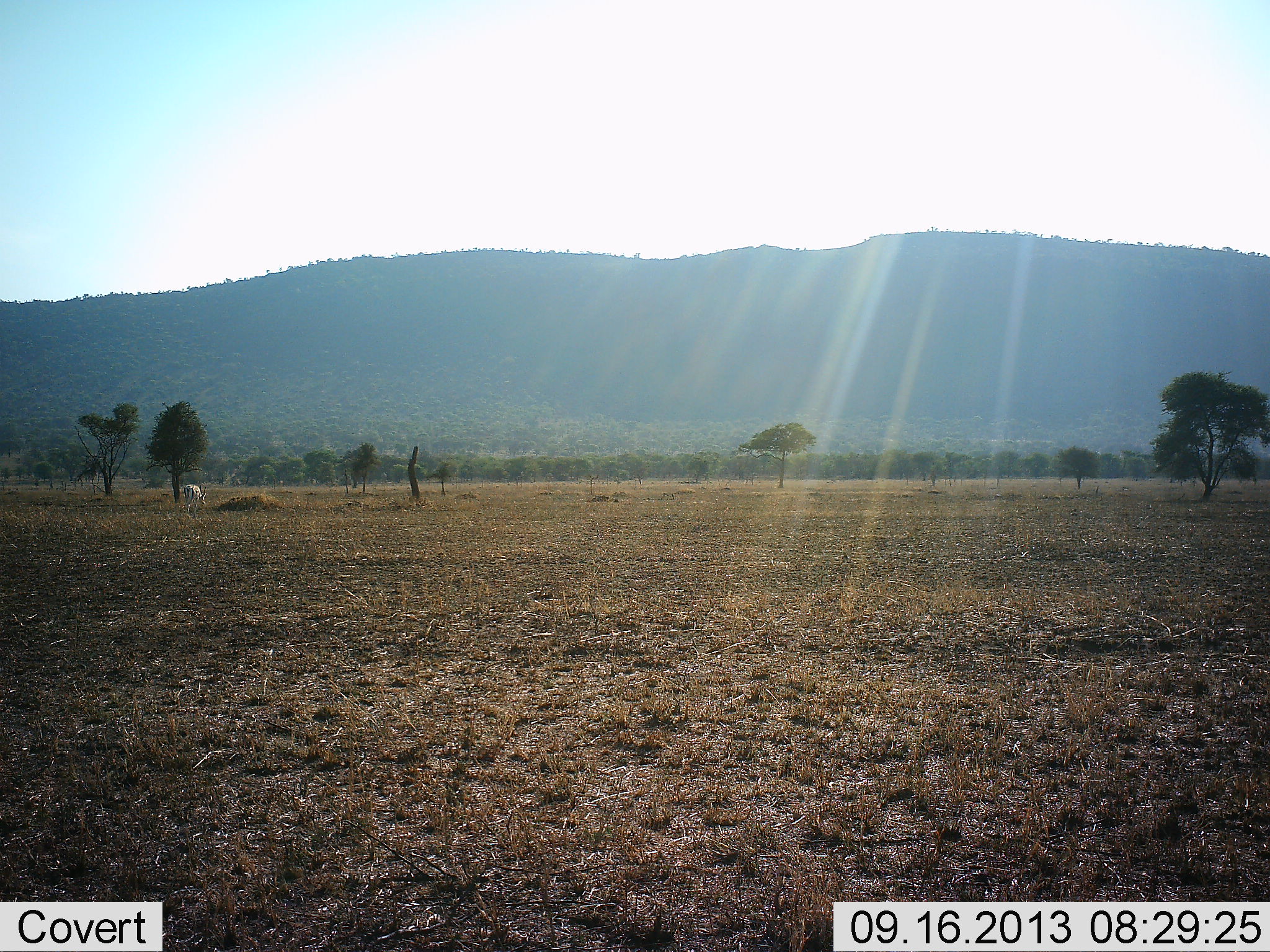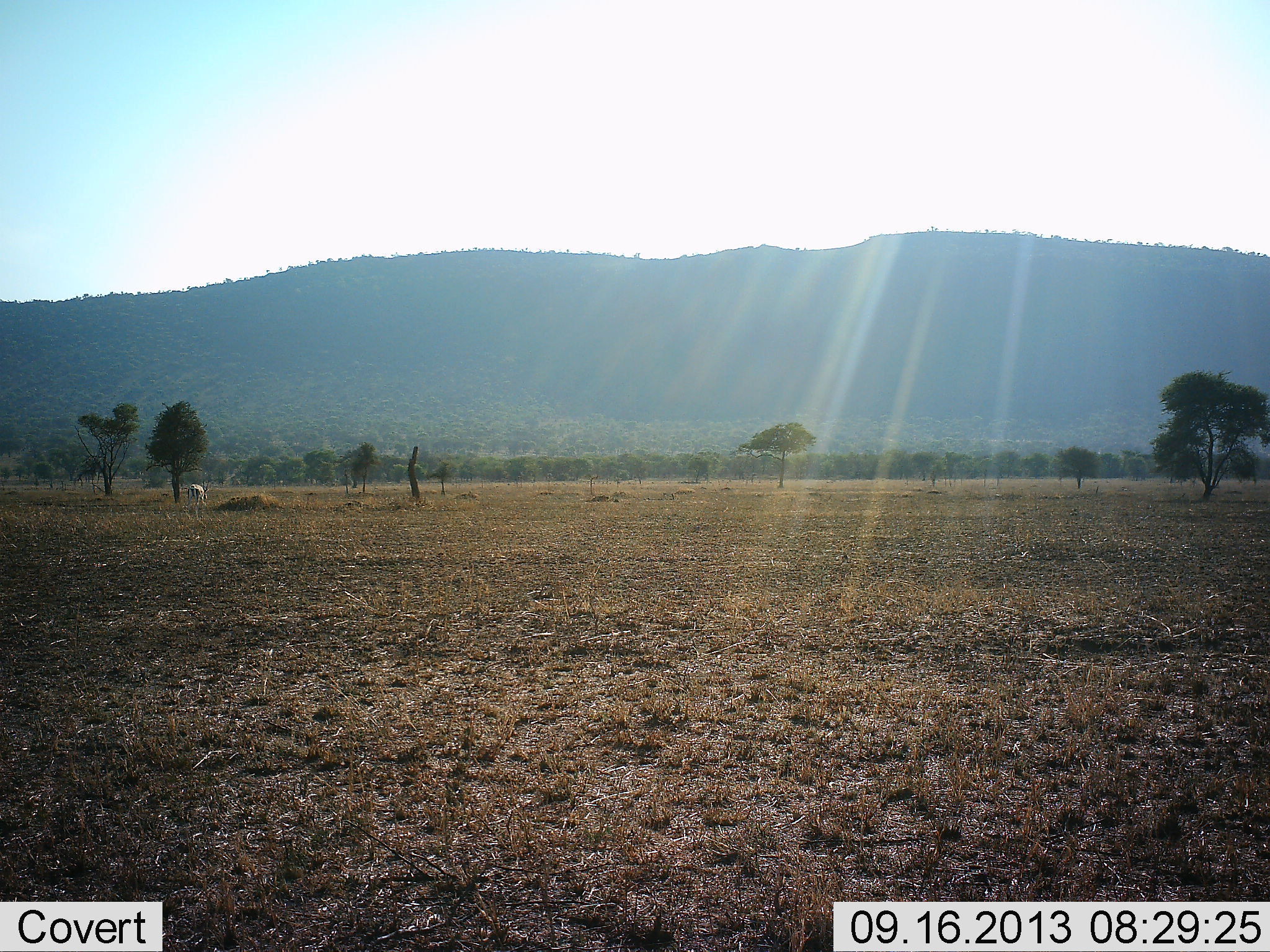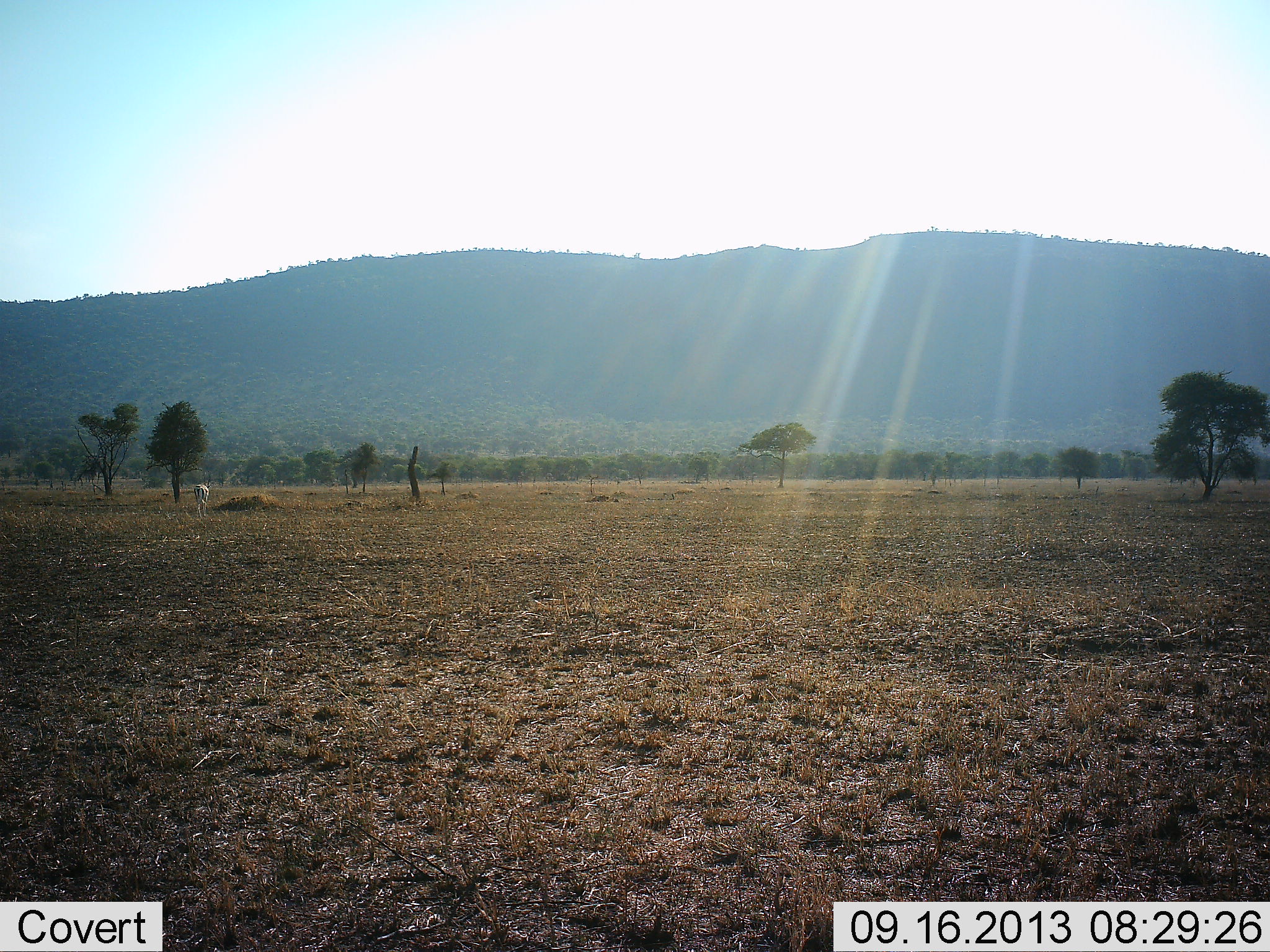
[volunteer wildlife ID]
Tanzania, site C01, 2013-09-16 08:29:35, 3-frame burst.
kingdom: Animalia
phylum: Chordata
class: Mammalia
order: Artiodactyla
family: Bovidae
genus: Nanger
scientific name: Nanger granti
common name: grant's gazelle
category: gazellegrants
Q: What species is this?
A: Gazellegrants (grant's gazelle) (Nanger granti).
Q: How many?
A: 1.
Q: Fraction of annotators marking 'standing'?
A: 17%.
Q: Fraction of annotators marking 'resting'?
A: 0%.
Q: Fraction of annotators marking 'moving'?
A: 33%.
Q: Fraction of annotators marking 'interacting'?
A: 0%.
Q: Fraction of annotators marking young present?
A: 0%.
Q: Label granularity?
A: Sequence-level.